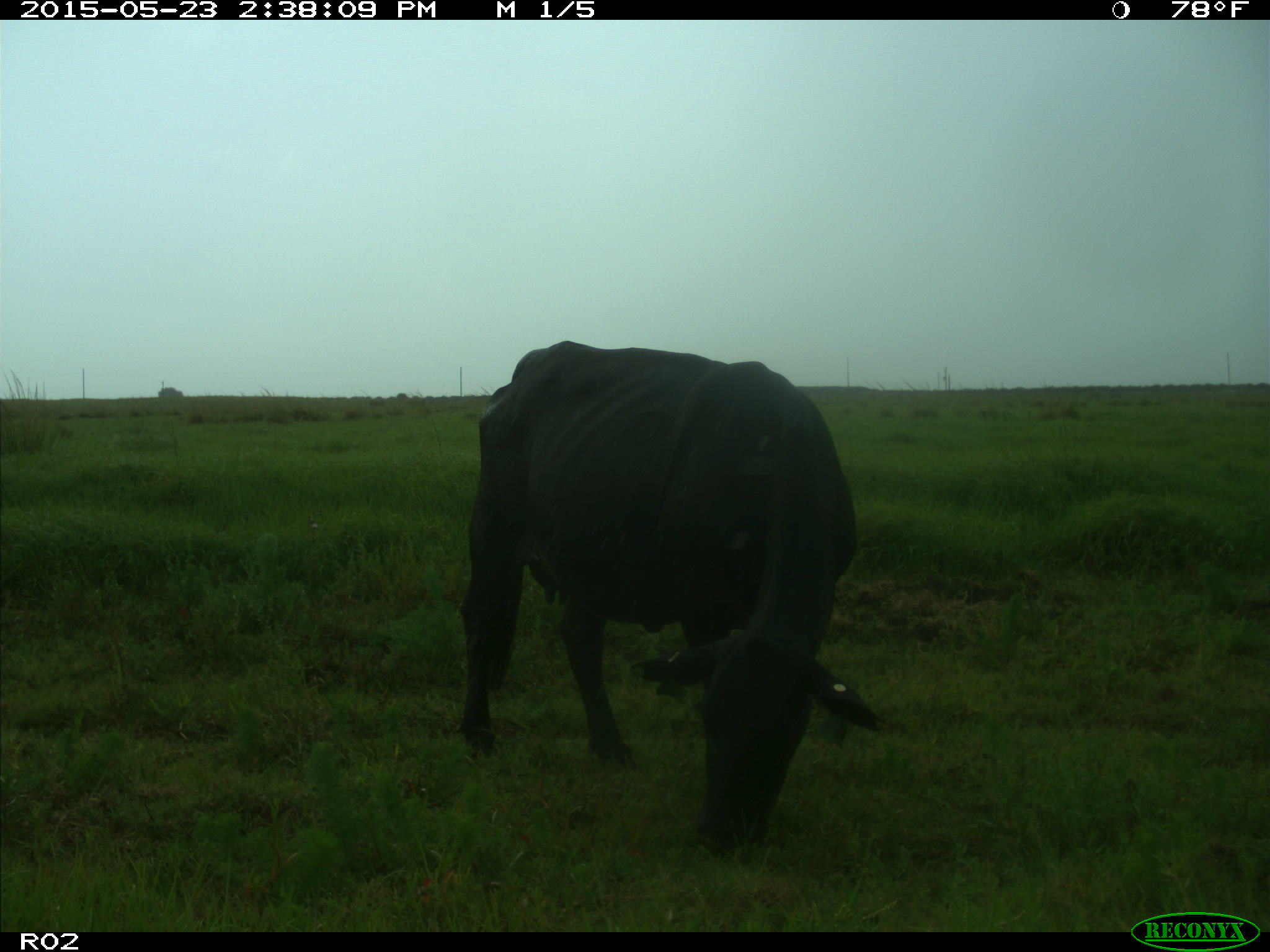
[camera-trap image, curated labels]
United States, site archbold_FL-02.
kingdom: Animalia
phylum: Chordata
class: Mammalia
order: Artiodactyla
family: Bovidae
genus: Bos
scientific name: Bos taurus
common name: domestic cow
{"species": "Bos taurus (domestic cow)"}